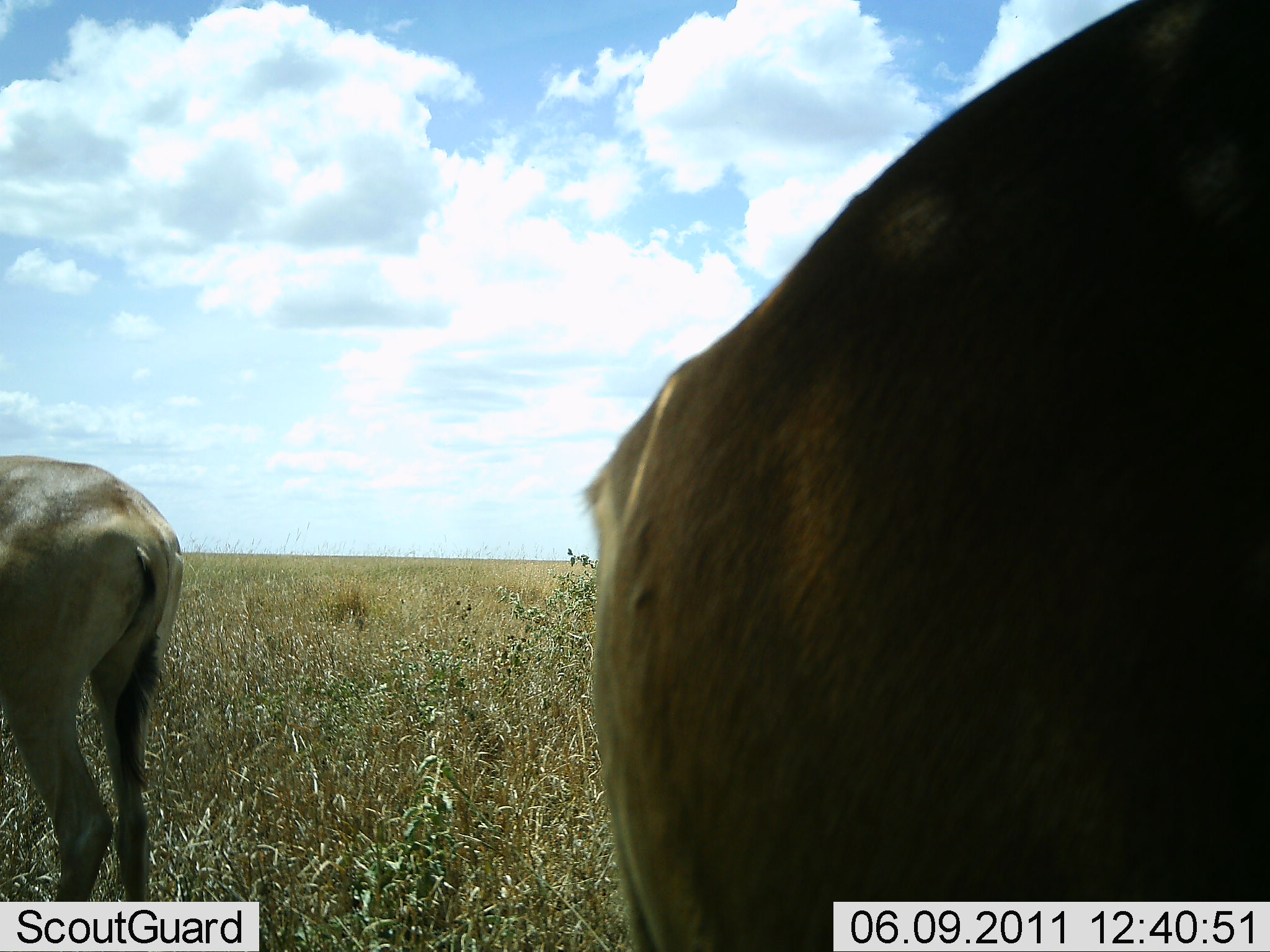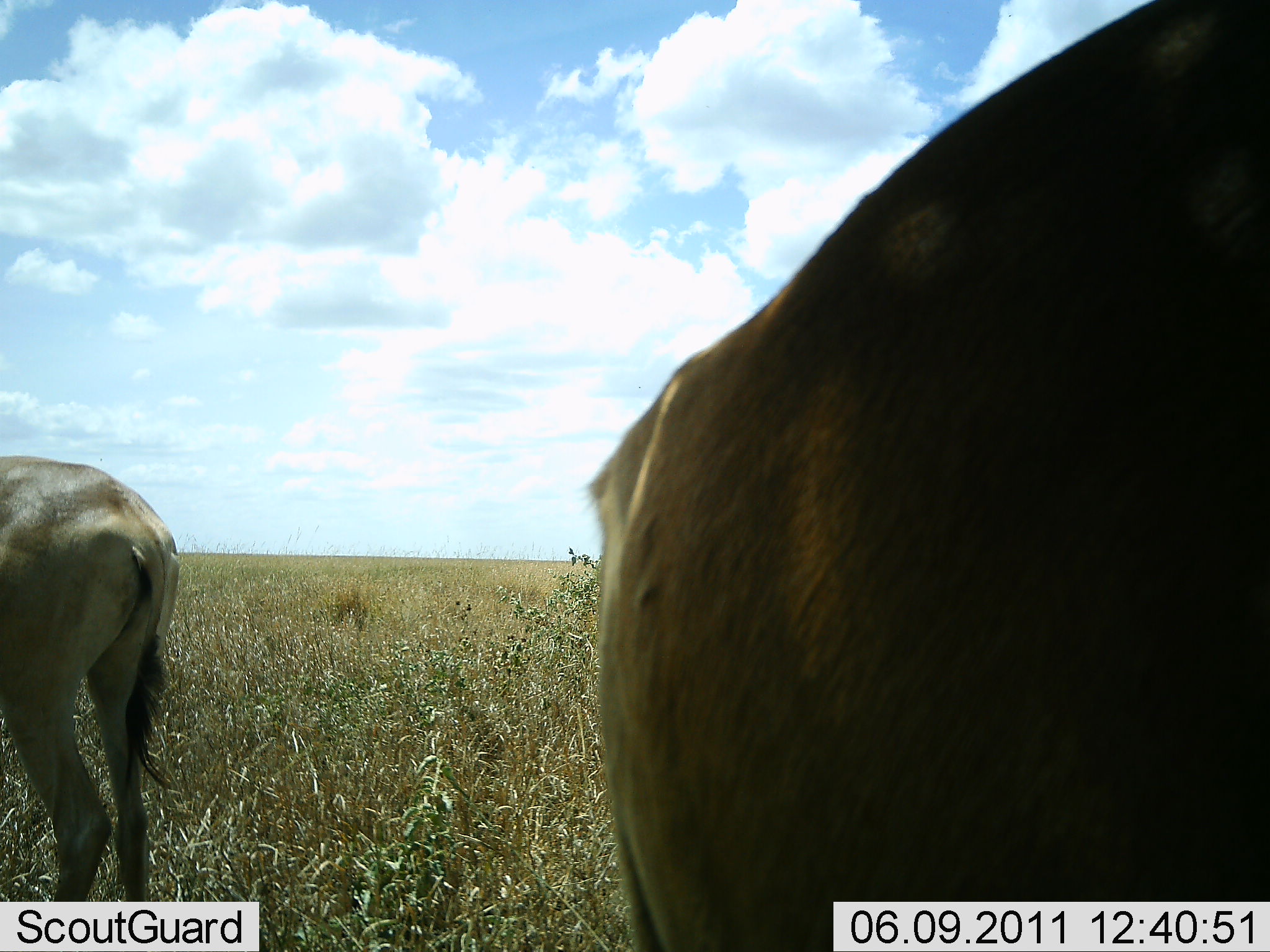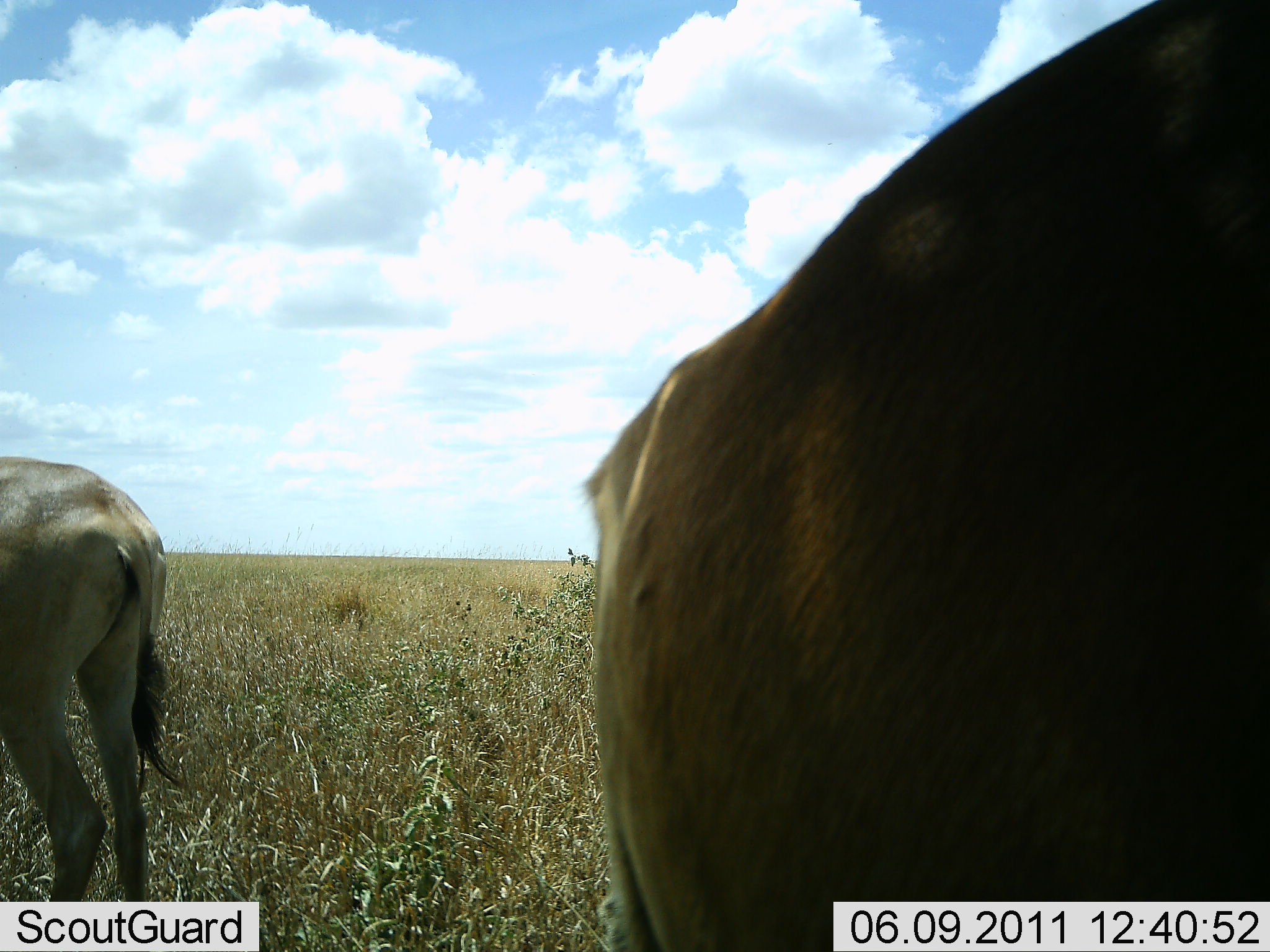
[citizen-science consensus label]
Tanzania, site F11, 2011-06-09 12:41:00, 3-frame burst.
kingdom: Animalia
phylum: Chordata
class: Mammalia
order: Artiodactyla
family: Bovidae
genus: Alcelaphus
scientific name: Alcelaphus buselaphus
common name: hartebeest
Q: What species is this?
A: Hartebeest (Alcelaphus buselaphus).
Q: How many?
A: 2.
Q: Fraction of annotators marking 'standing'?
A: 100%.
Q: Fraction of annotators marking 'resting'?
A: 20%.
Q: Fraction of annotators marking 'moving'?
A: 0%.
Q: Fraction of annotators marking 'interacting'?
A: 0%.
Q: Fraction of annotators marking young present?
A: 0%.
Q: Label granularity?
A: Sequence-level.